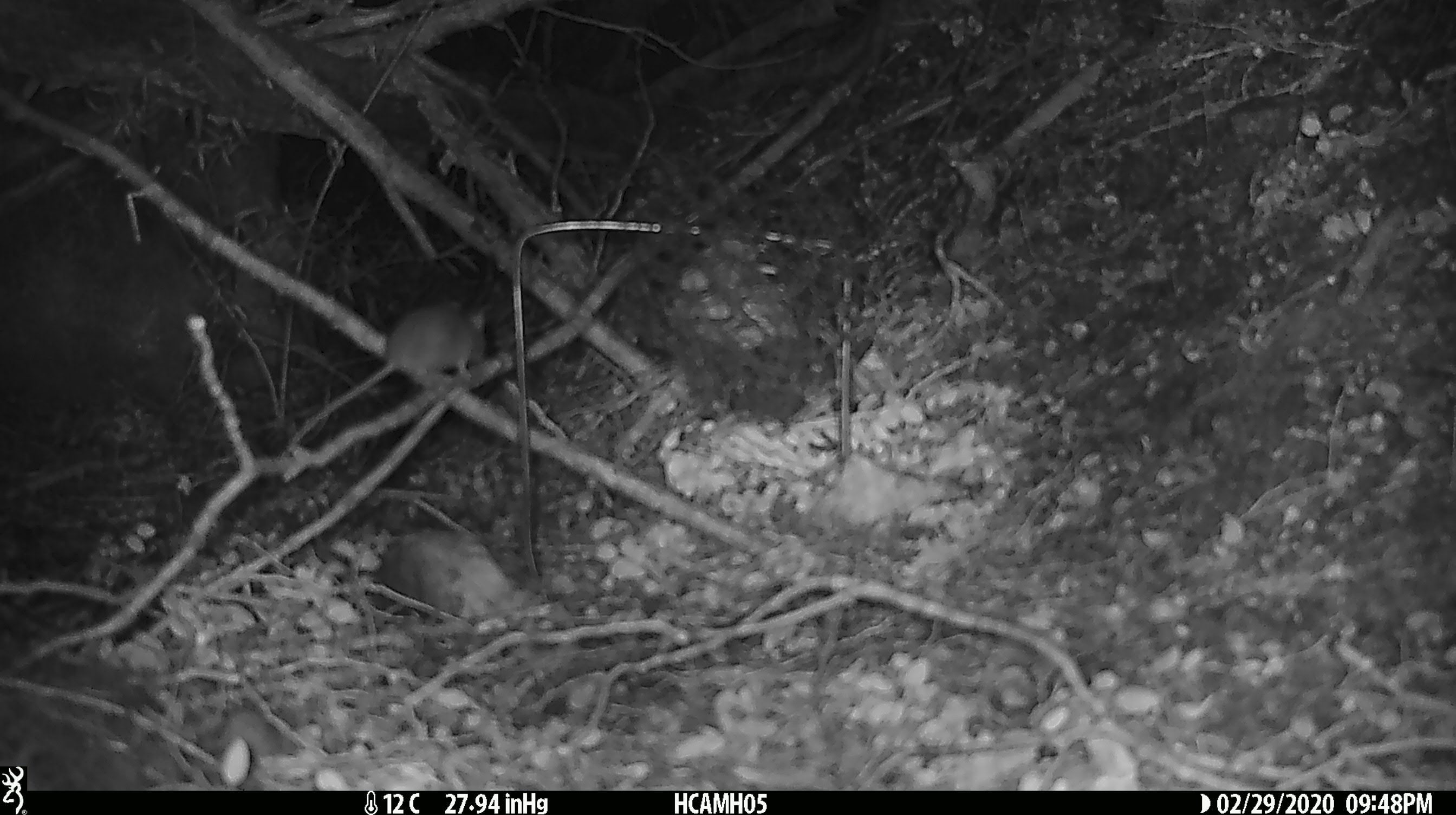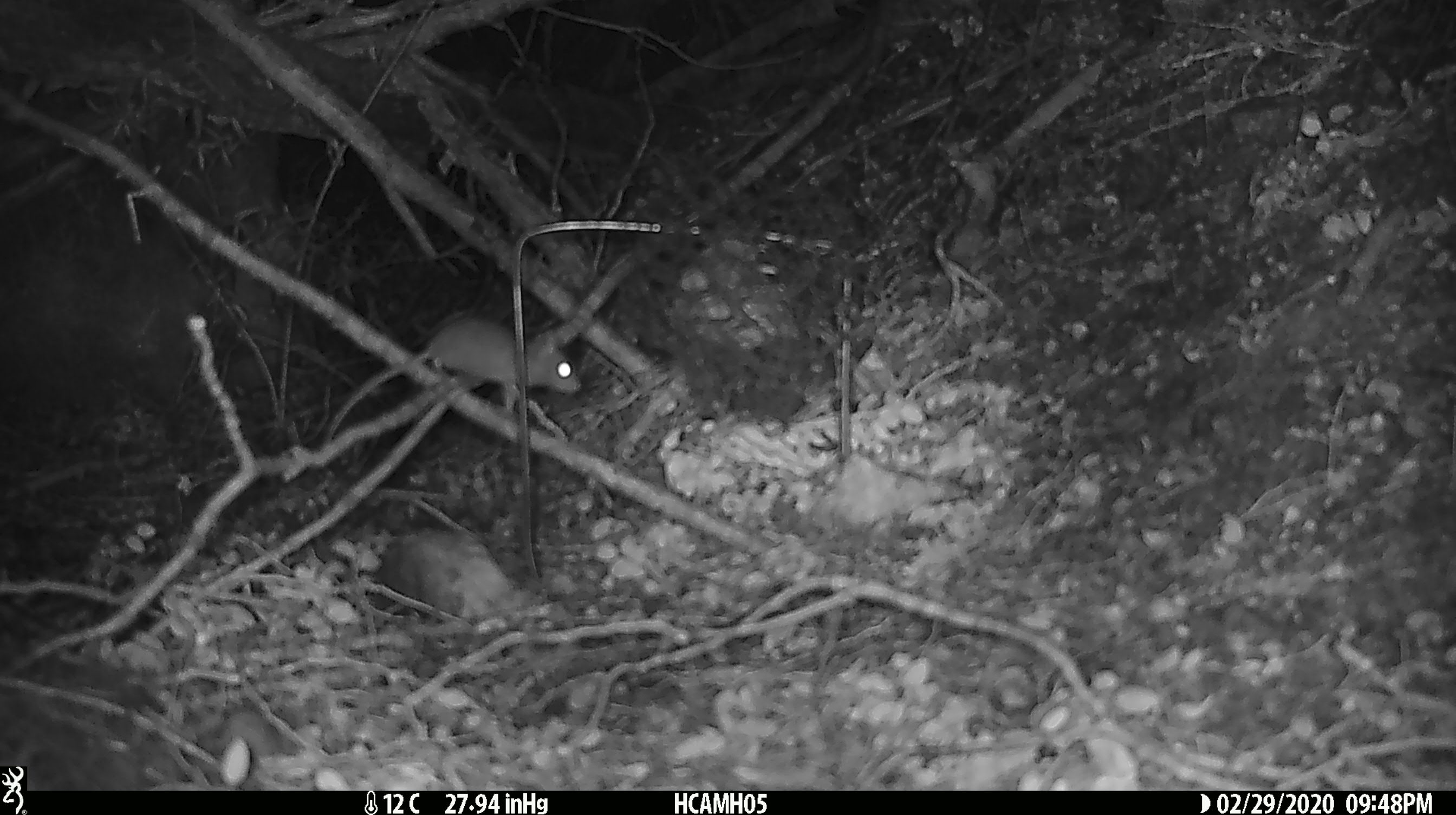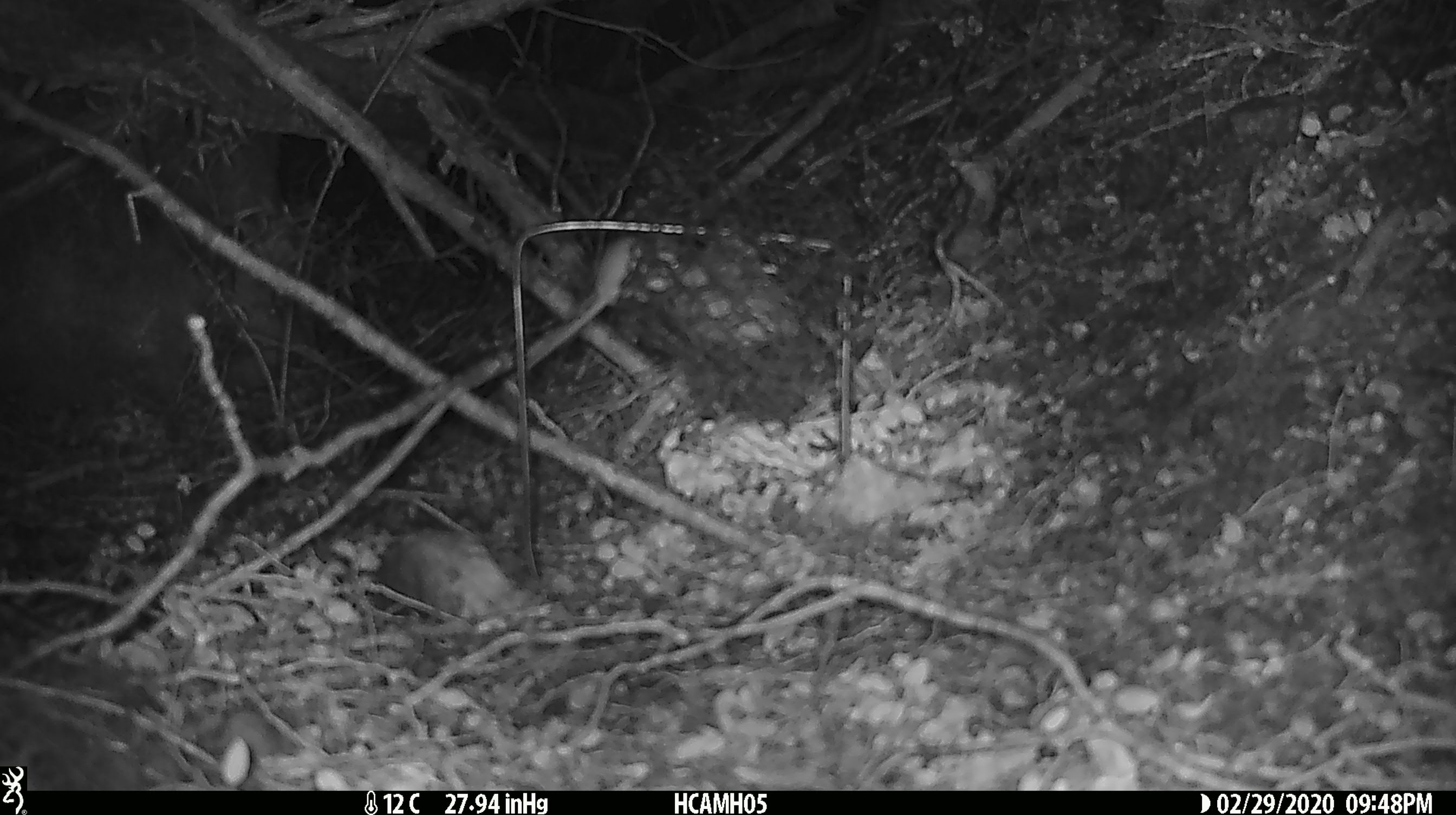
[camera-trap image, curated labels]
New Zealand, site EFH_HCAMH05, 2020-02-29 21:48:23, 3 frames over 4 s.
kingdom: Animalia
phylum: Chordata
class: Mammalia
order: Rodentia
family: Muridae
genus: Mus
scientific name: Mus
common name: mouse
Mouse (Mus).